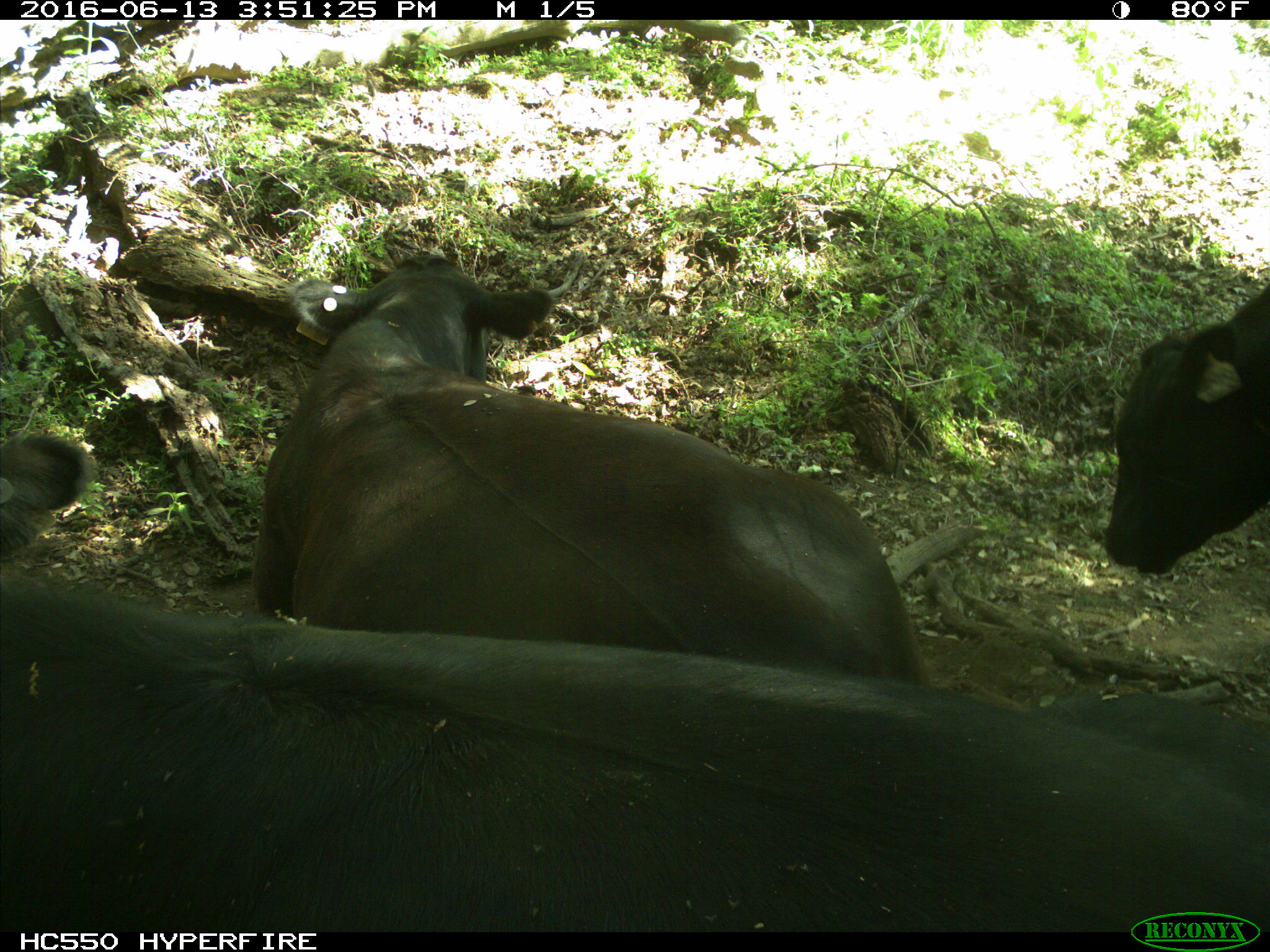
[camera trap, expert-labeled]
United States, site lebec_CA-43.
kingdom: Animalia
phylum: Chordata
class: Mammalia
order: Artiodactyla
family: Bovidae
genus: Bos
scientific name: Bos taurus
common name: domestic cow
Bos taurus (domestic cow).